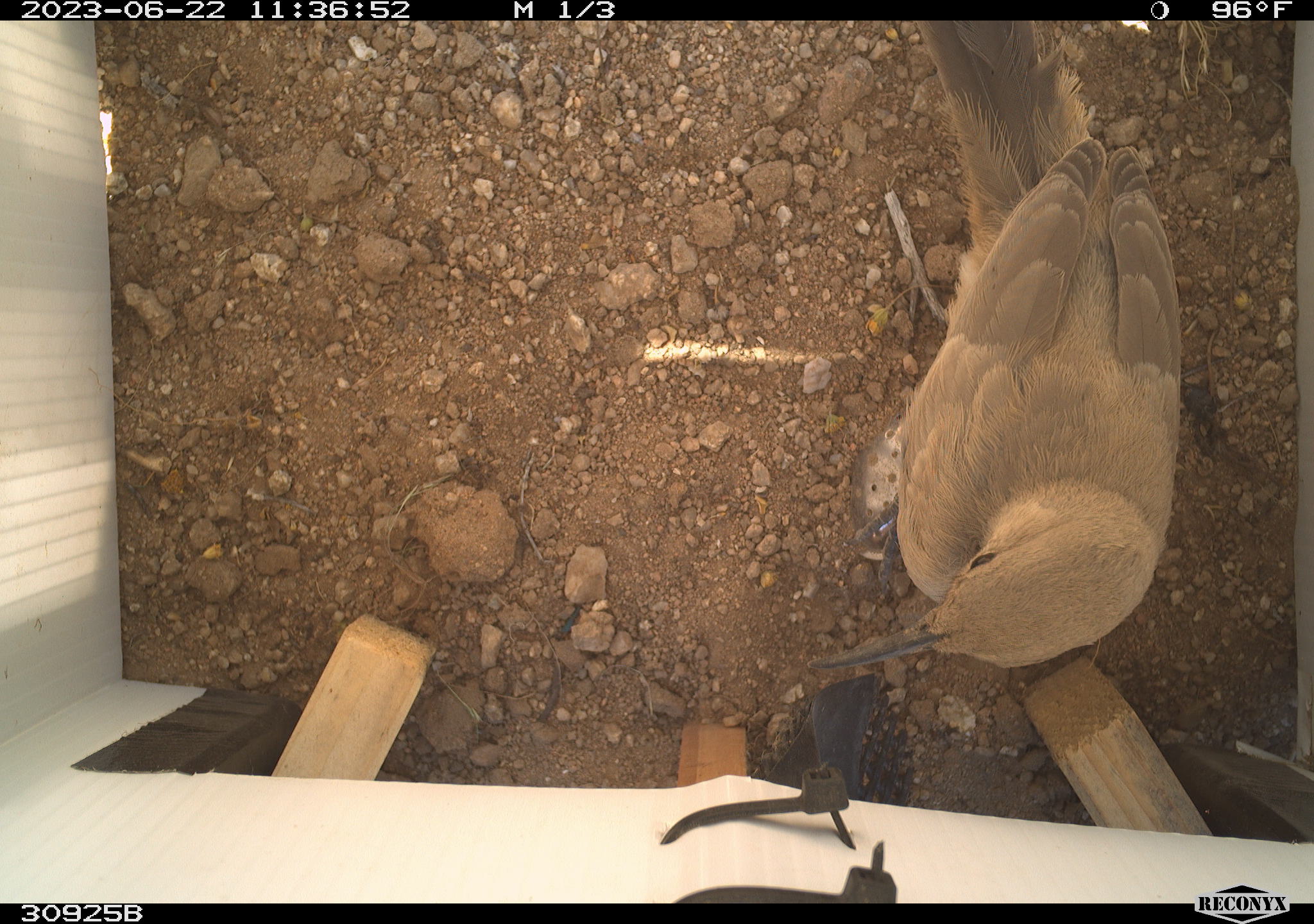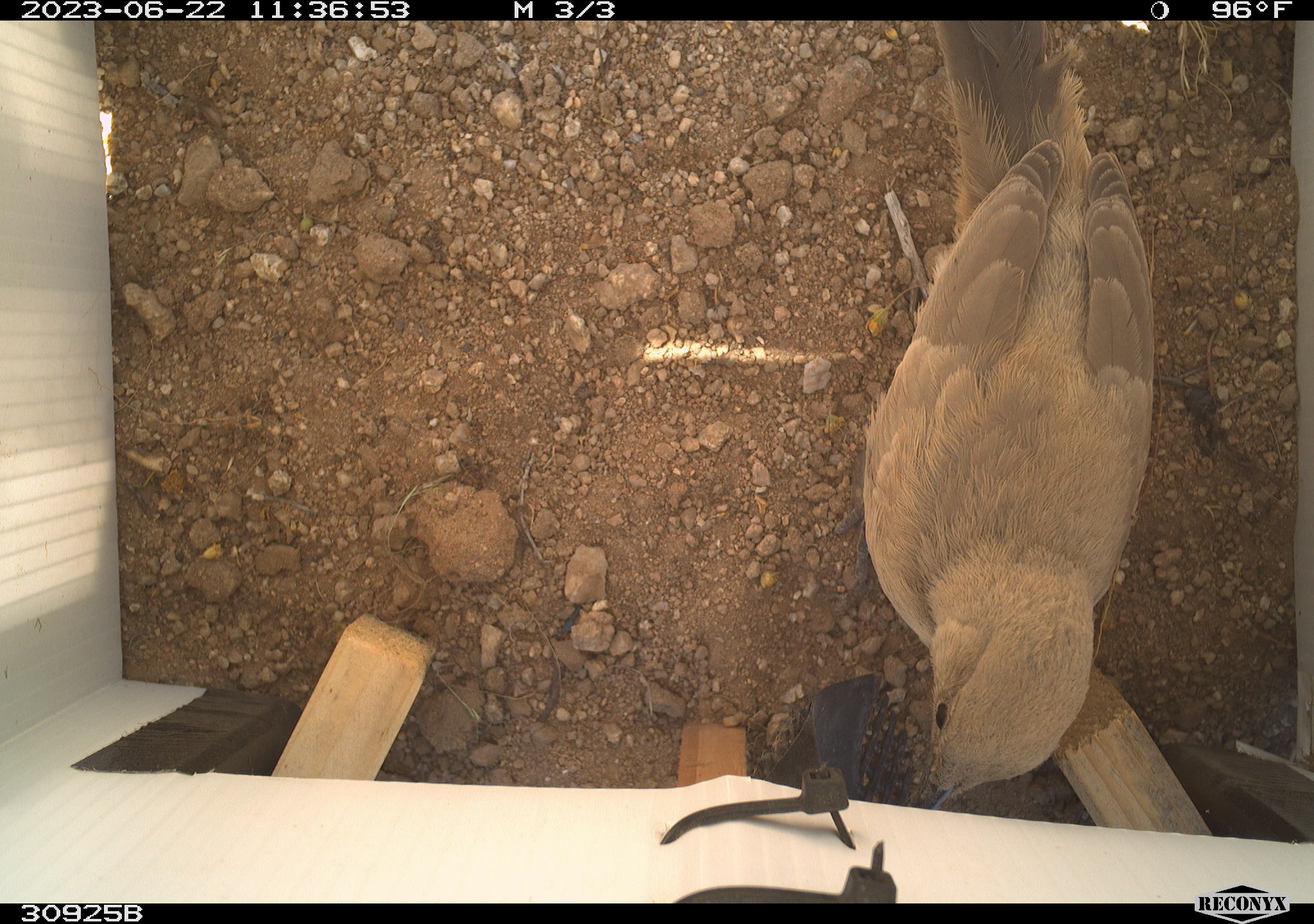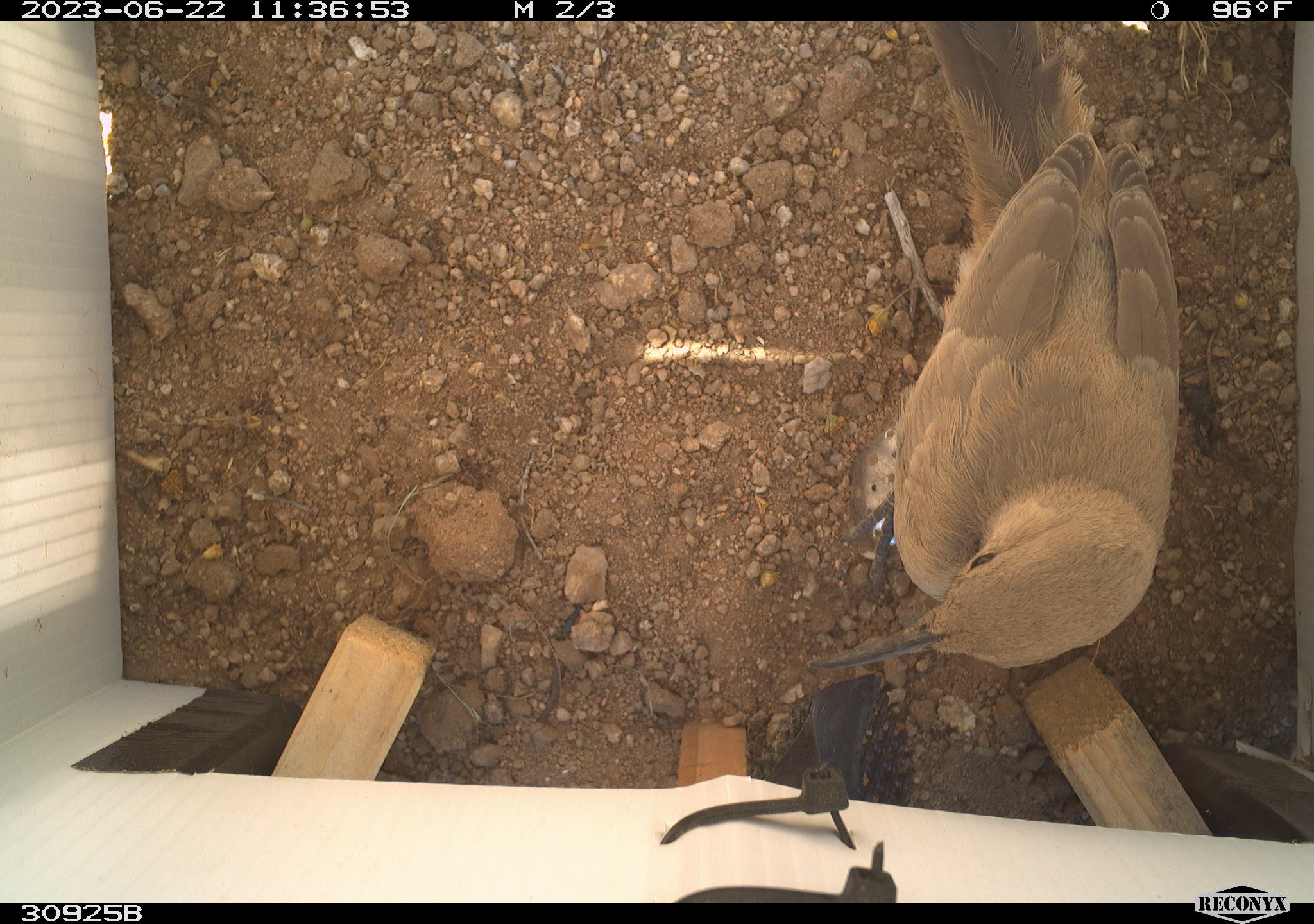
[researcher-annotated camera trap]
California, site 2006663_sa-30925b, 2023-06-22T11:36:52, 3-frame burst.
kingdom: Animalia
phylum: Chordata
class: Aves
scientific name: Aves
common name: bird